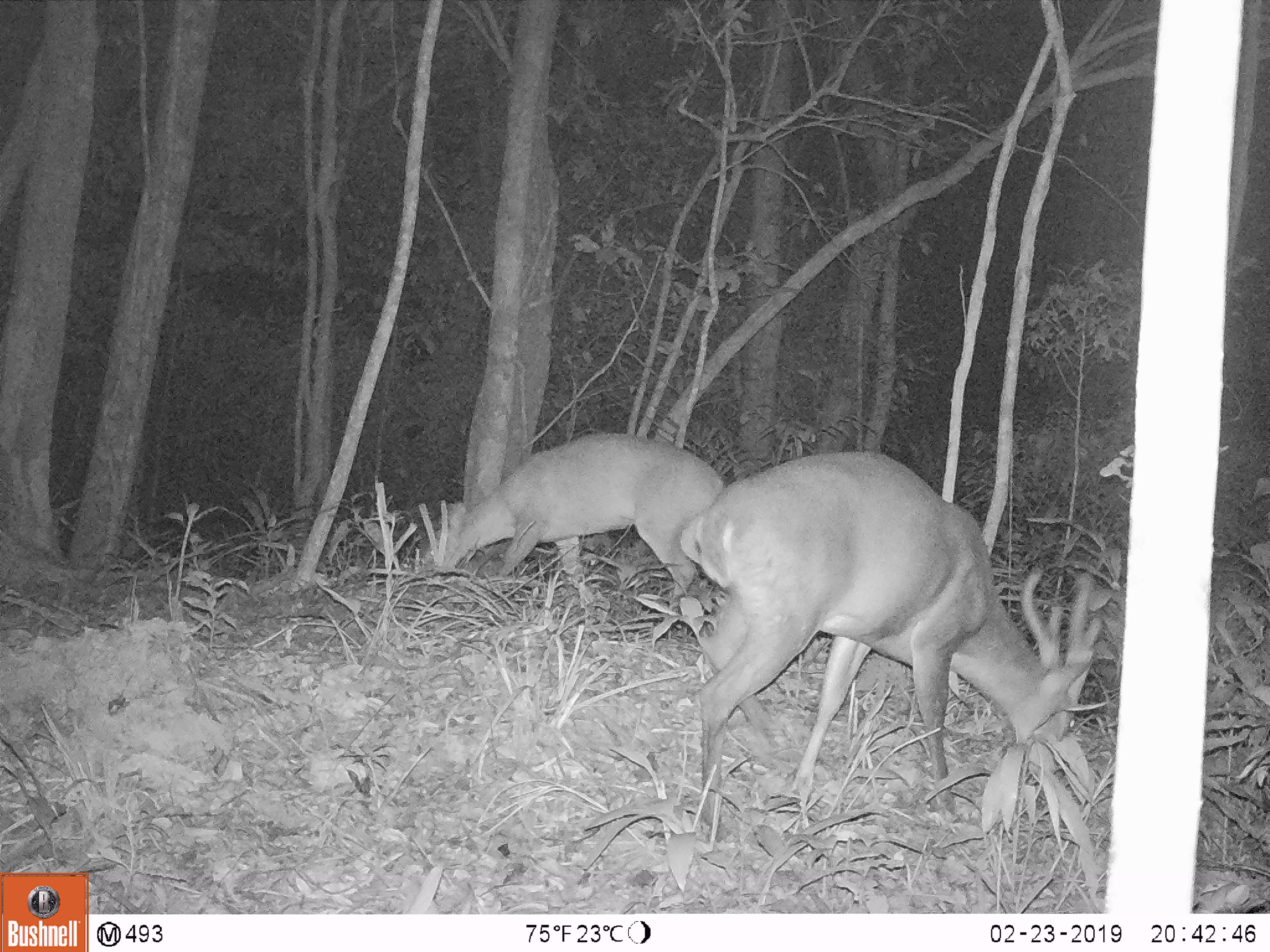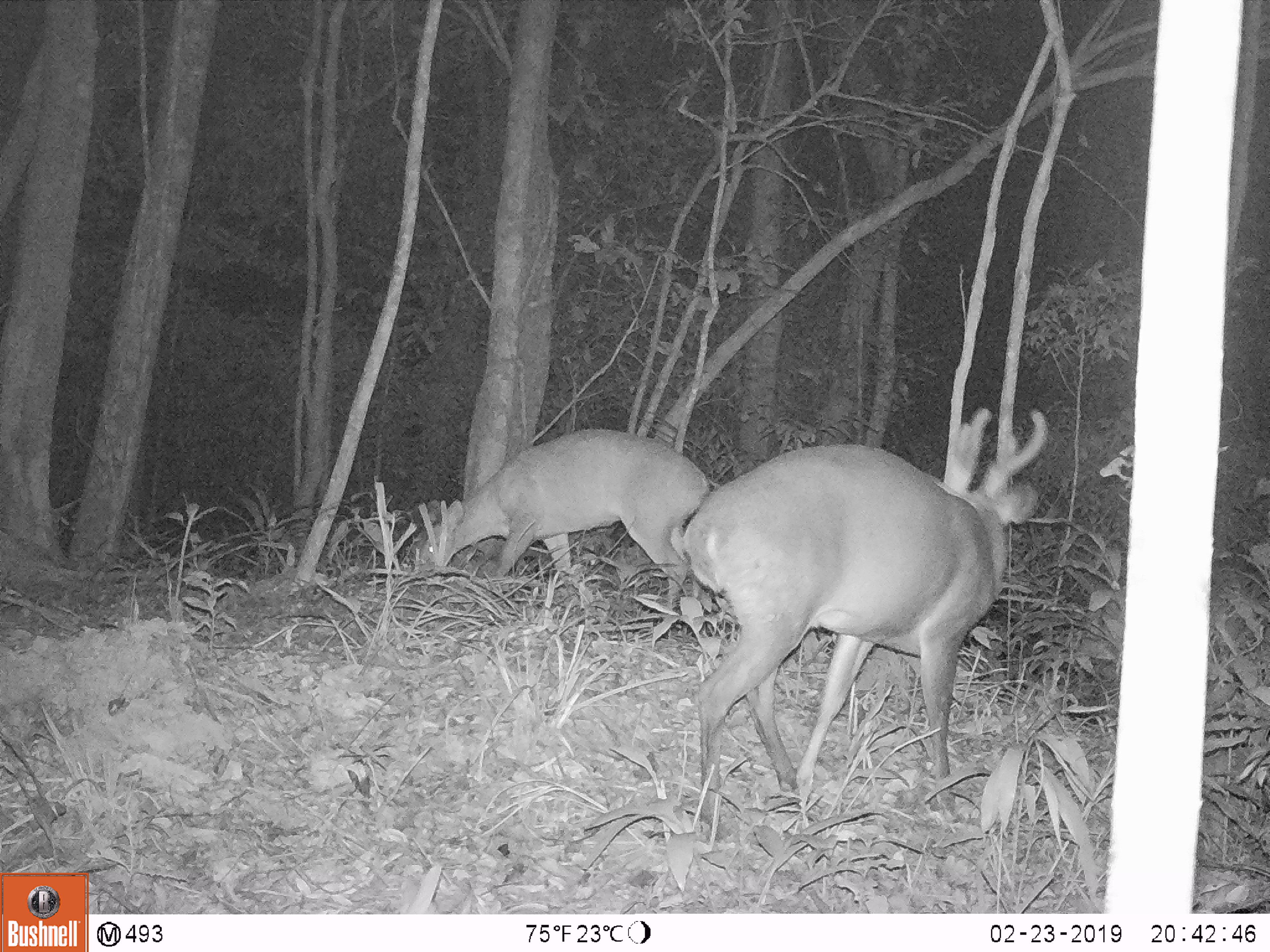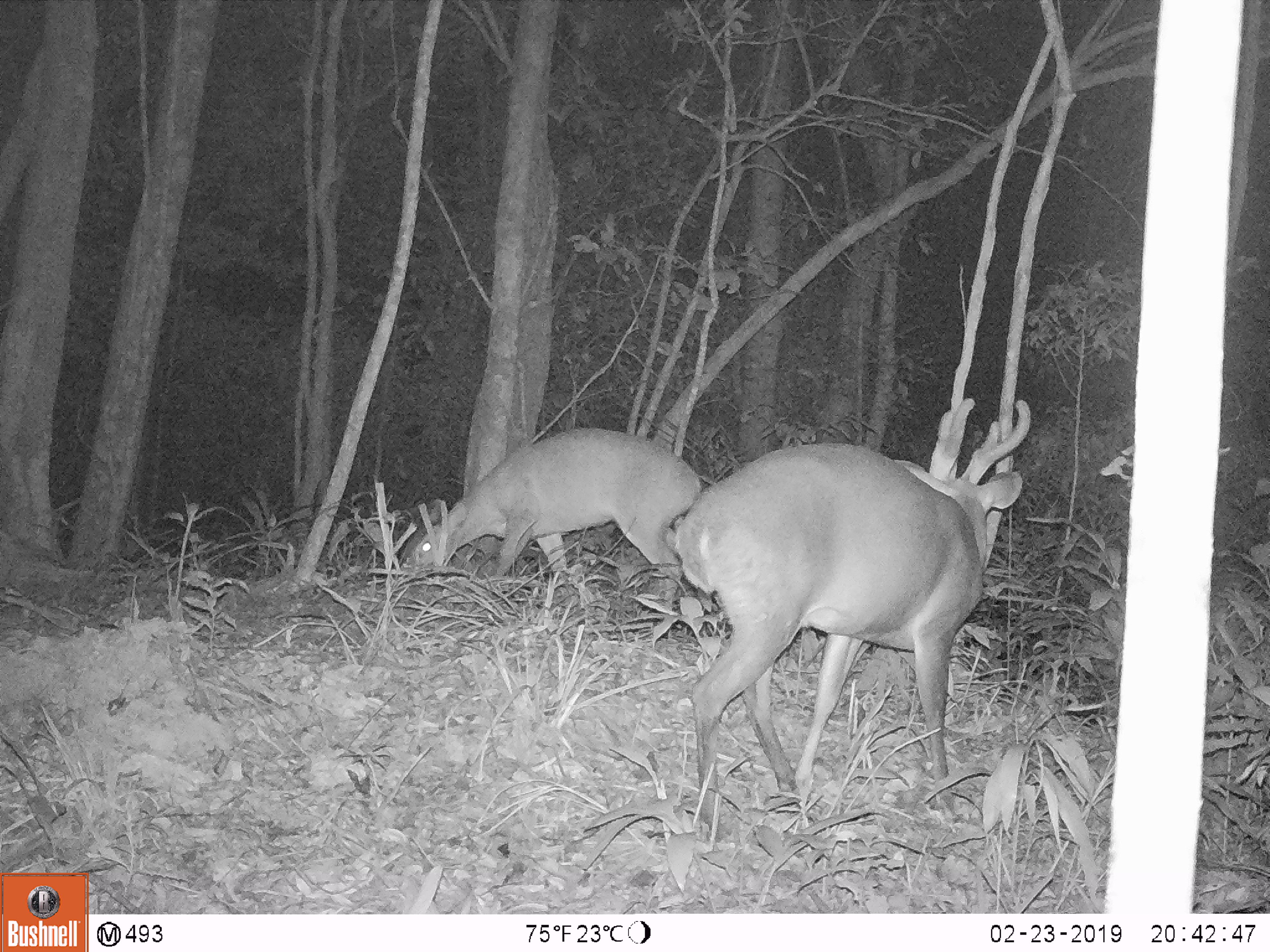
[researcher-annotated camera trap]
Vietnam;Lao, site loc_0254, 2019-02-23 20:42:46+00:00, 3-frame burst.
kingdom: Animalia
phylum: Chordata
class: Mammalia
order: Artiodactyla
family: Cervidae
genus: Muntiacus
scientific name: Muntiacus vuquangensis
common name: large-antlered muntjac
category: large antlered muntjac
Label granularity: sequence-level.